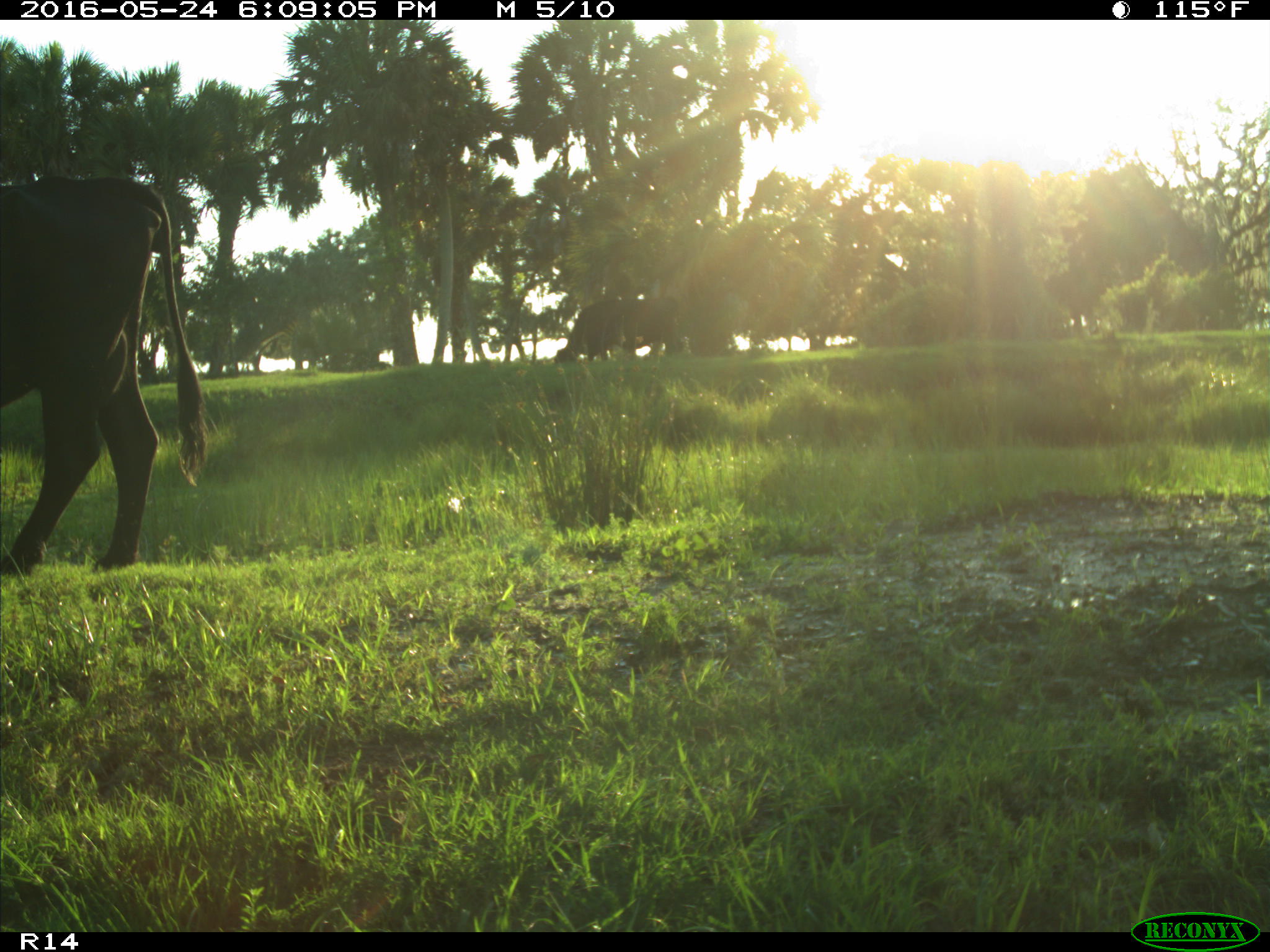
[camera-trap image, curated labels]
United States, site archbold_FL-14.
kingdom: Animalia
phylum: Chordata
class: Mammalia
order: Artiodactyla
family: Bovidae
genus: Bos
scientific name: Bos taurus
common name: domestic cow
Bos taurus (domestic cow).